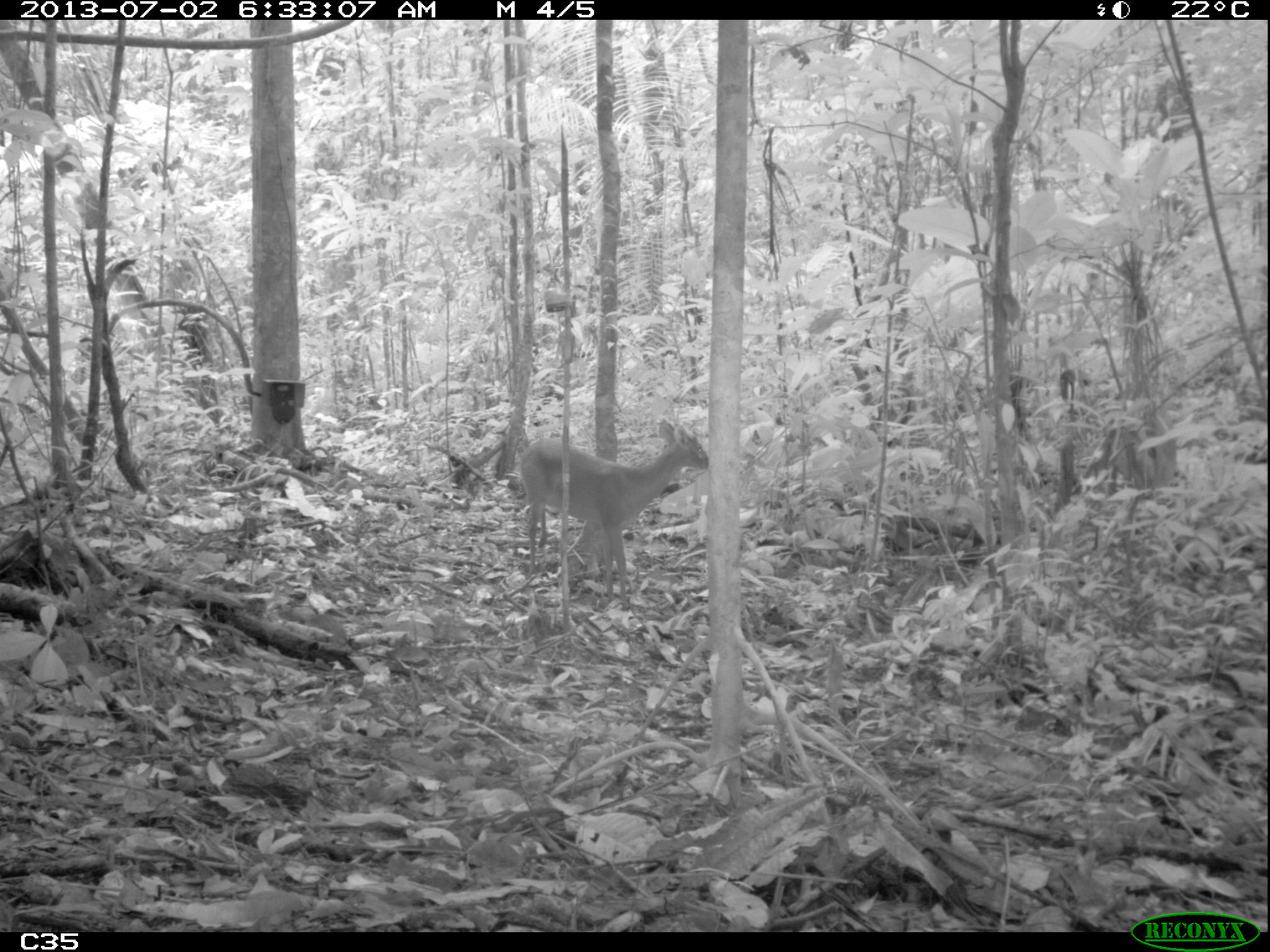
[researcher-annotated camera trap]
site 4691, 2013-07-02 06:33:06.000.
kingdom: Animalia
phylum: Chordata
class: Mammalia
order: Artiodactyla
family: Cervidae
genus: Mazama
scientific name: Mazama gouazoubira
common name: gray brocket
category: mazama gouazaoubira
Mazama gouazaoubira (gray brocket) (Mazama gouazoubira), count 1, age adult, sex male.